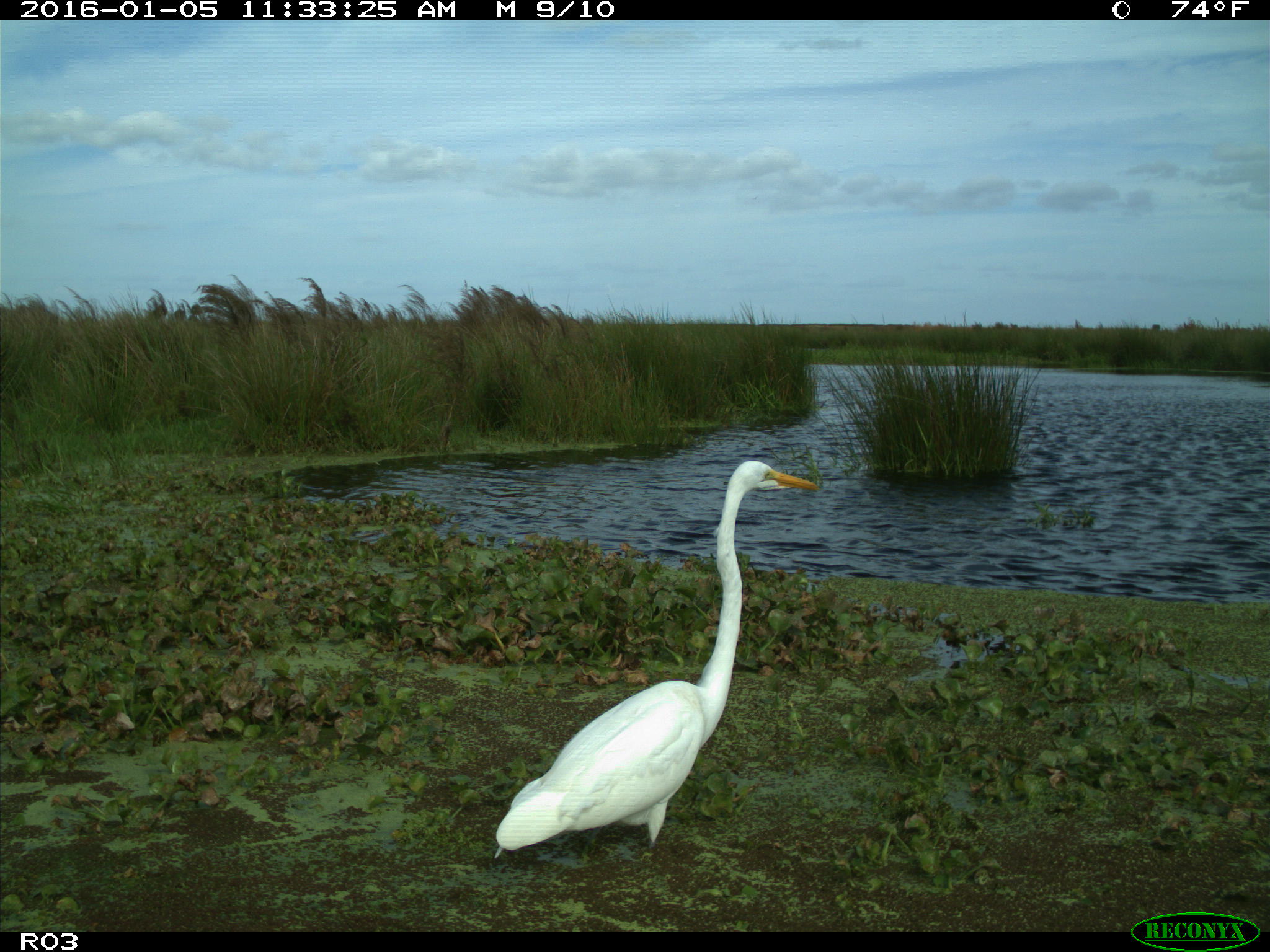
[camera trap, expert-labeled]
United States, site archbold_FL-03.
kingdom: Animalia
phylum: Chordata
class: Aves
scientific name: Aves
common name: birds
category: unidentified bird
Unidentified bird (birds) (Aves).